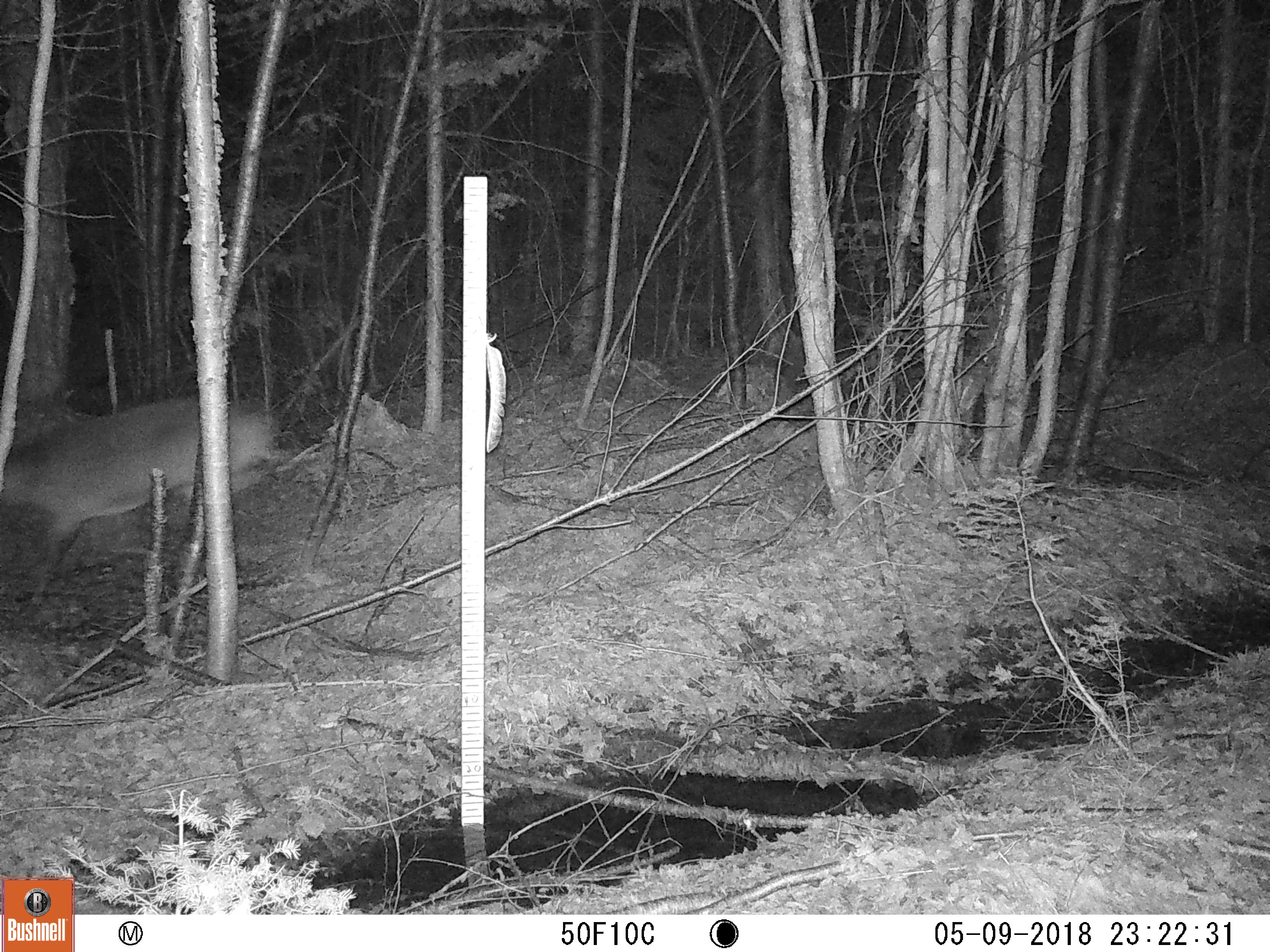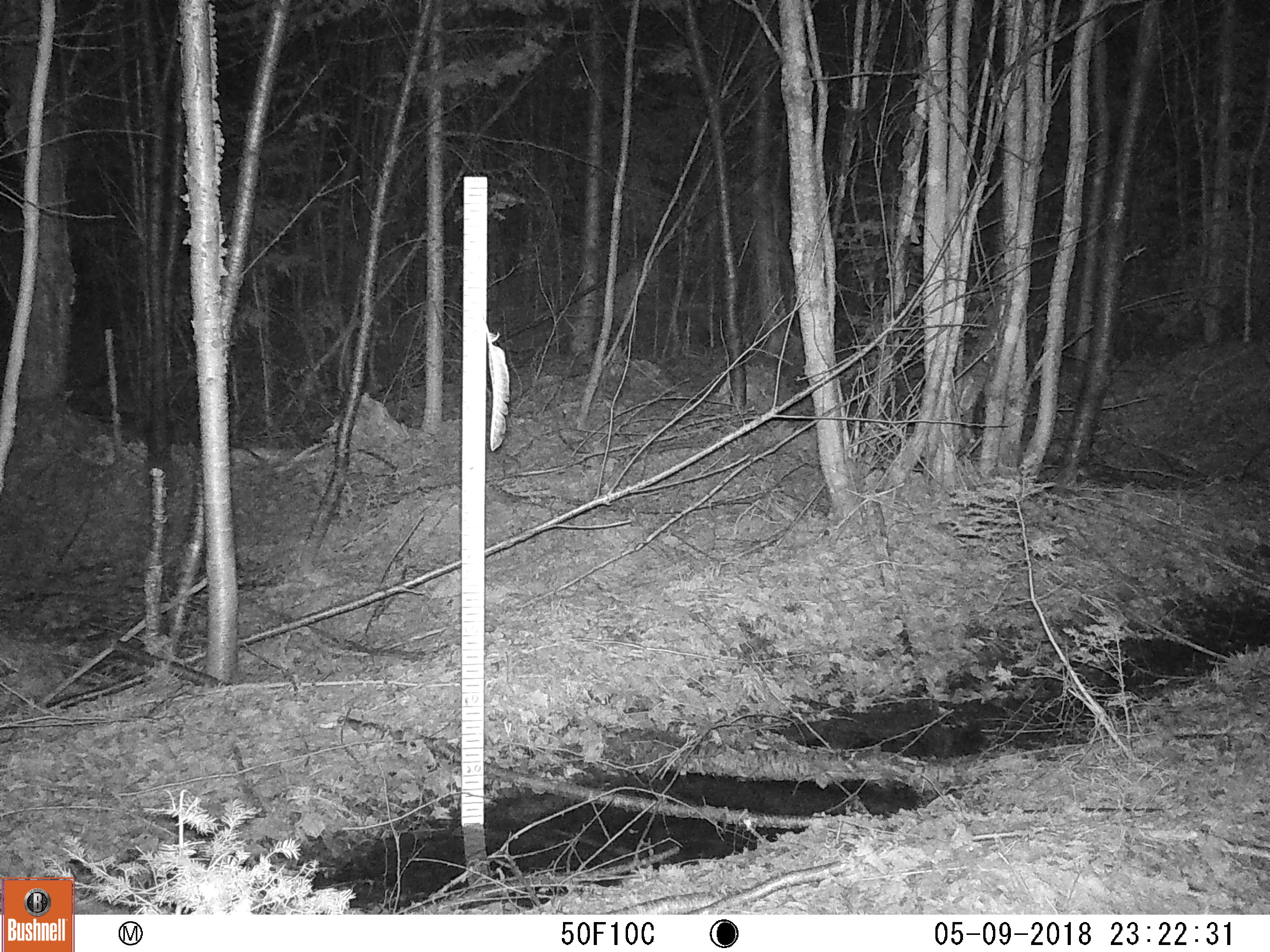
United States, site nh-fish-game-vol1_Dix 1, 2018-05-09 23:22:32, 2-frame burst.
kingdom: Animalia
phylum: Chordata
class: Mammalia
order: Artiodactyla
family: Cervidae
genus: Odocoileus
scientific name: Odocoileus virginianus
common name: white-tailed deer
White-tailed deer (Odocoileus virginianus).